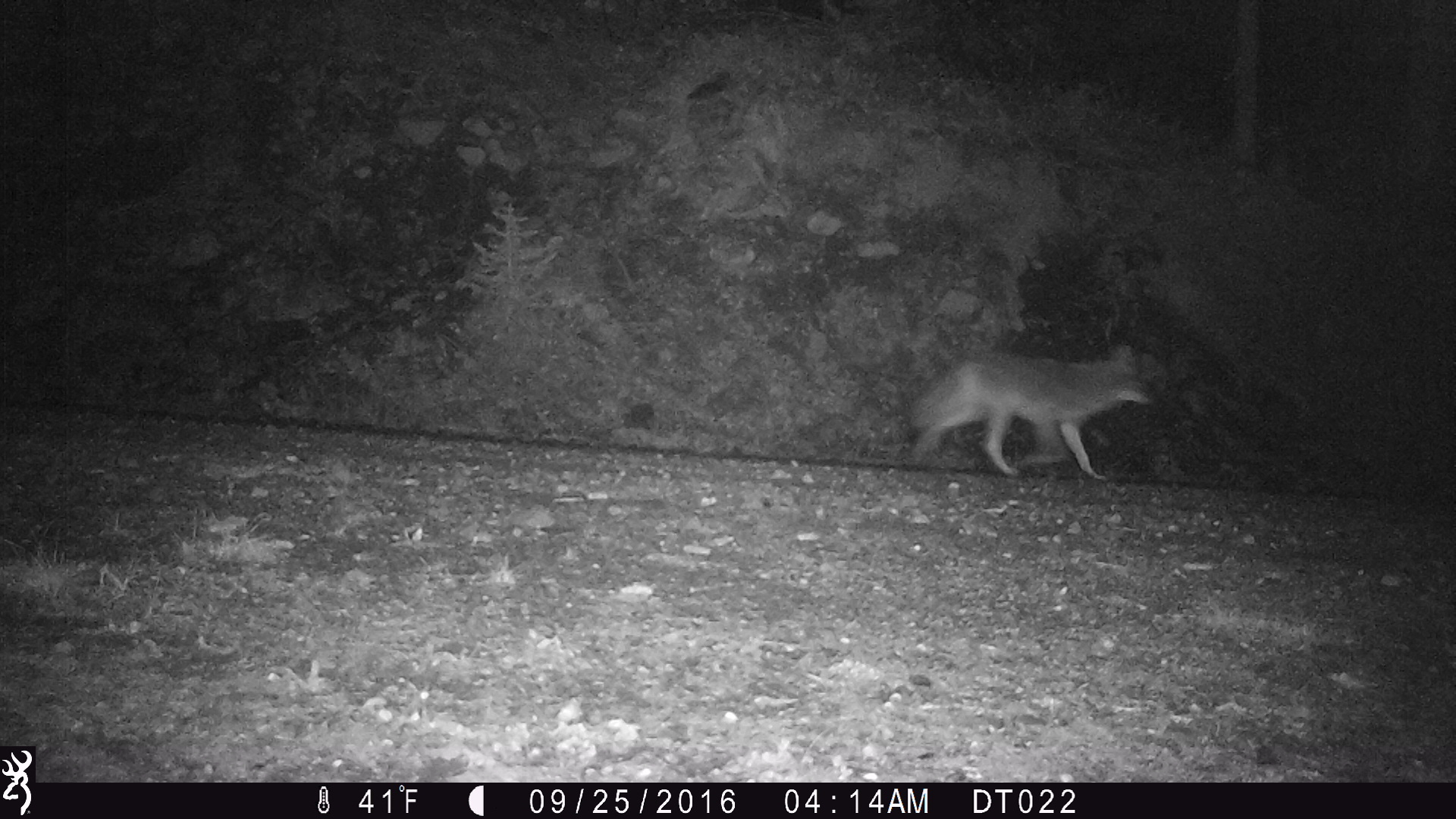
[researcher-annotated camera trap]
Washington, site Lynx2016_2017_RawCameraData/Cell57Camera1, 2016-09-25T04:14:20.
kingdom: Animalia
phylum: Chordata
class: Mammalia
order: Carnivora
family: Canidae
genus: Canis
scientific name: Canis latrans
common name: coyote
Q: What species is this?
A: Canis latrans (coyote).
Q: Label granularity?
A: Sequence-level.